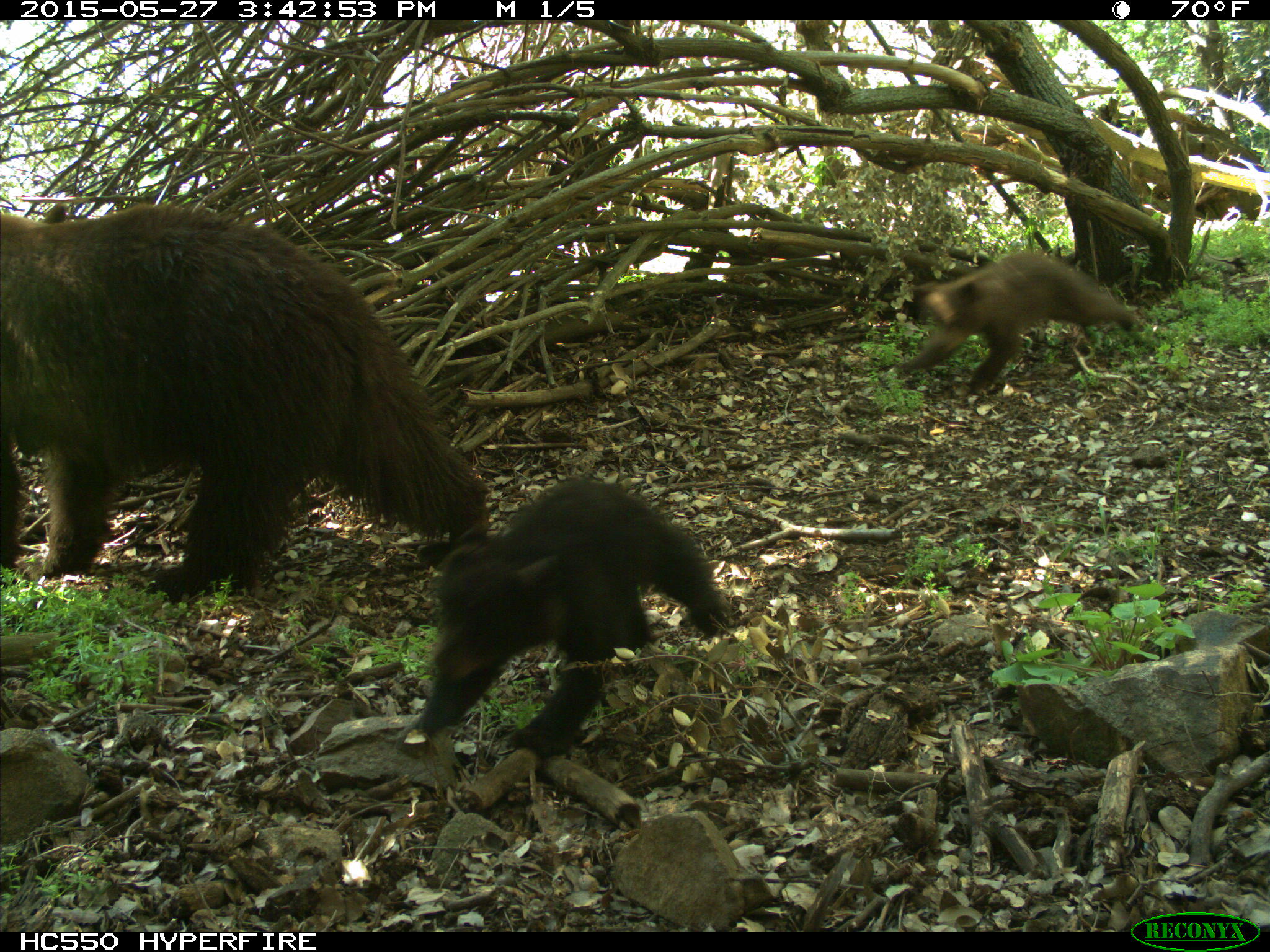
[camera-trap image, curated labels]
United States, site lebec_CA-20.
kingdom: Animalia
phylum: Chordata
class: Mammalia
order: Carnivora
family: Ursidae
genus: Ursus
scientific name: Ursus americanus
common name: american black bear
Ursus americanus (american black bear).